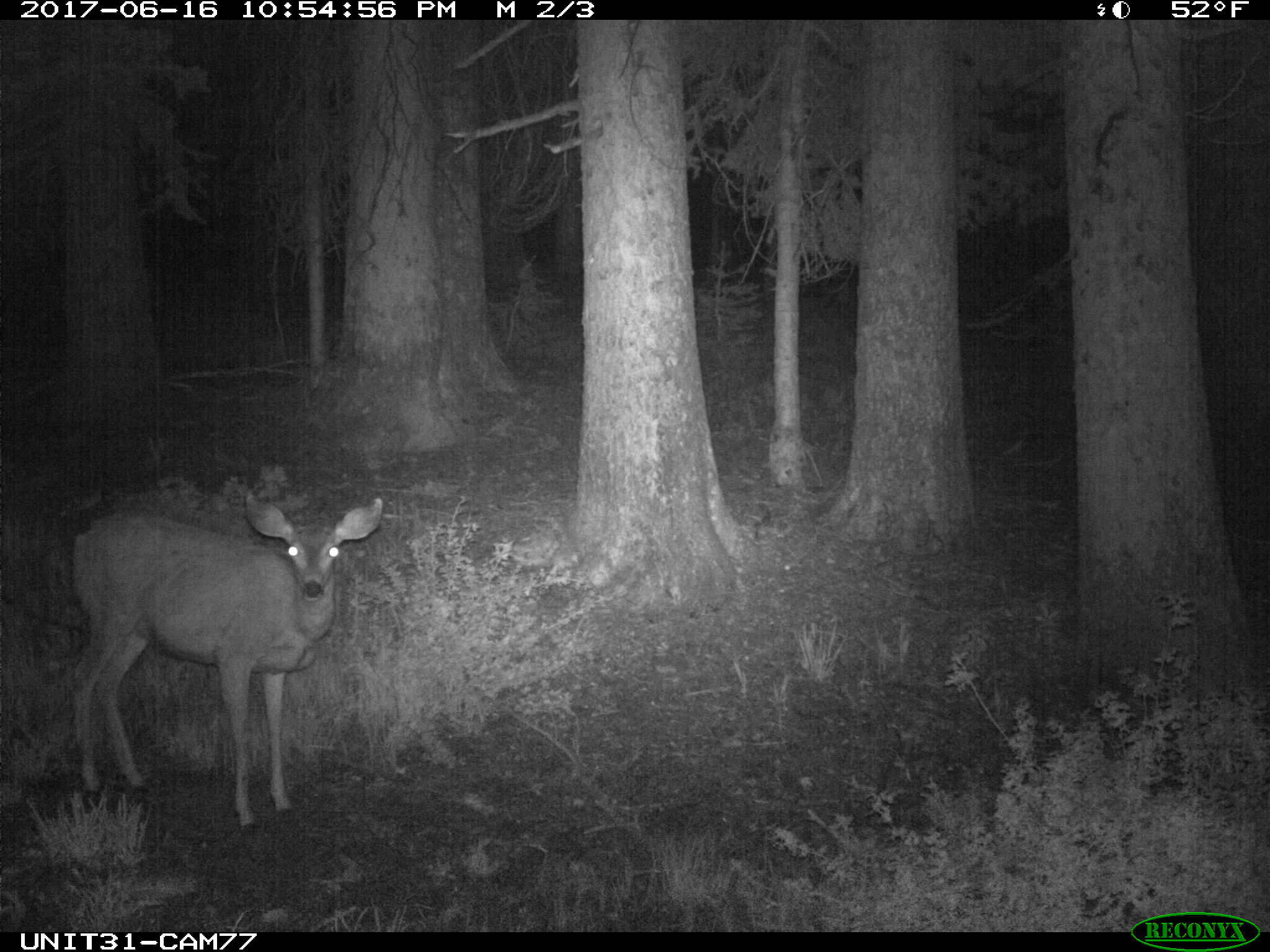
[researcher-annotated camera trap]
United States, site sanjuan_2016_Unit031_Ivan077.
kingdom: Animalia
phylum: Chordata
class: Mammalia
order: Artiodactyla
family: Cervidae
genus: Odocoileus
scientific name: Odocoileus hemionus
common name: mule deer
Odocoileus hemionus (mule deer).